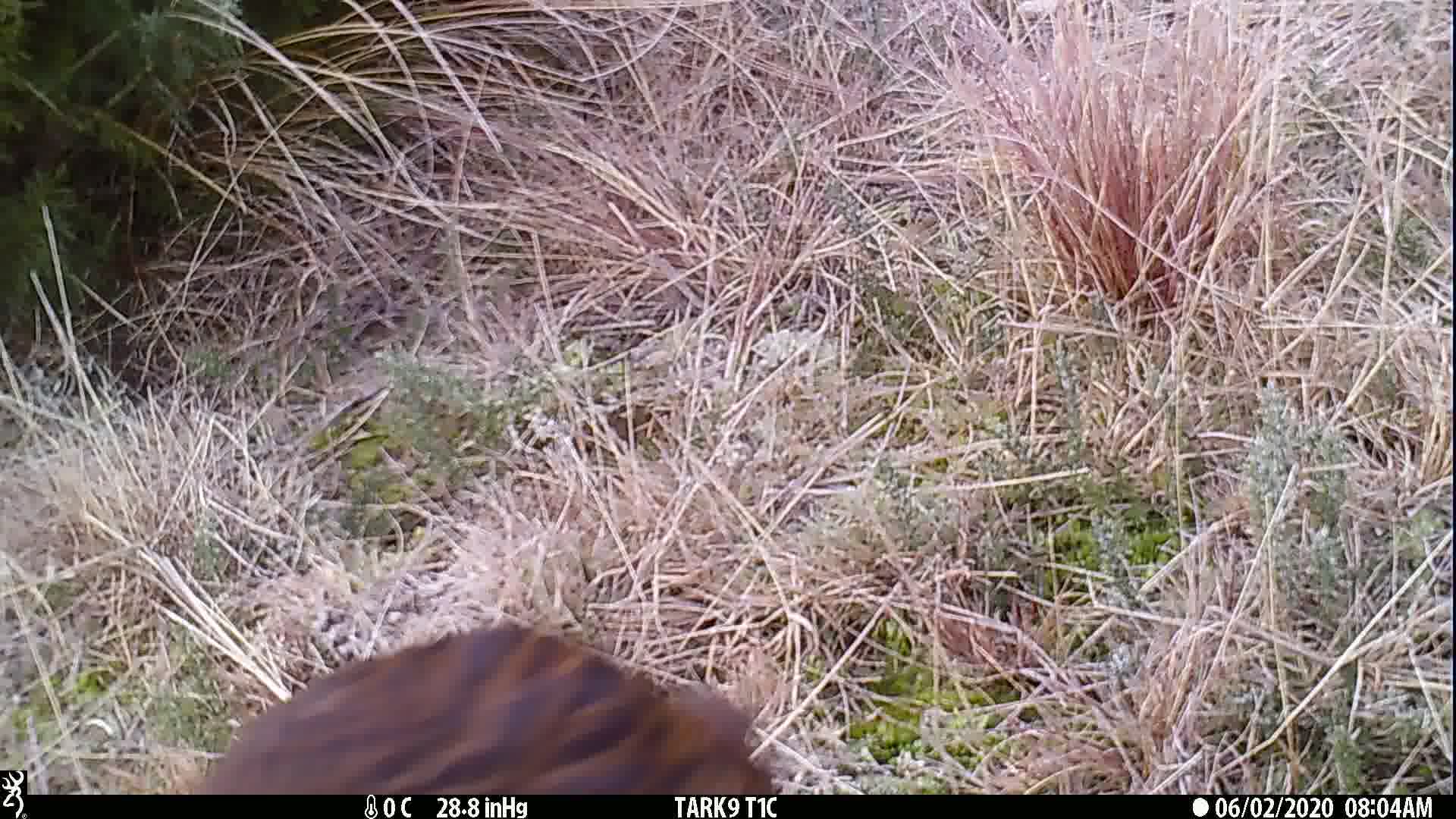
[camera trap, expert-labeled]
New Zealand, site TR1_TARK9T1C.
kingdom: Animalia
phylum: Chordata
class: Aves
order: Gruiformes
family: Rallidae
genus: Gallirallus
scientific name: Gallirallus australis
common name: weka